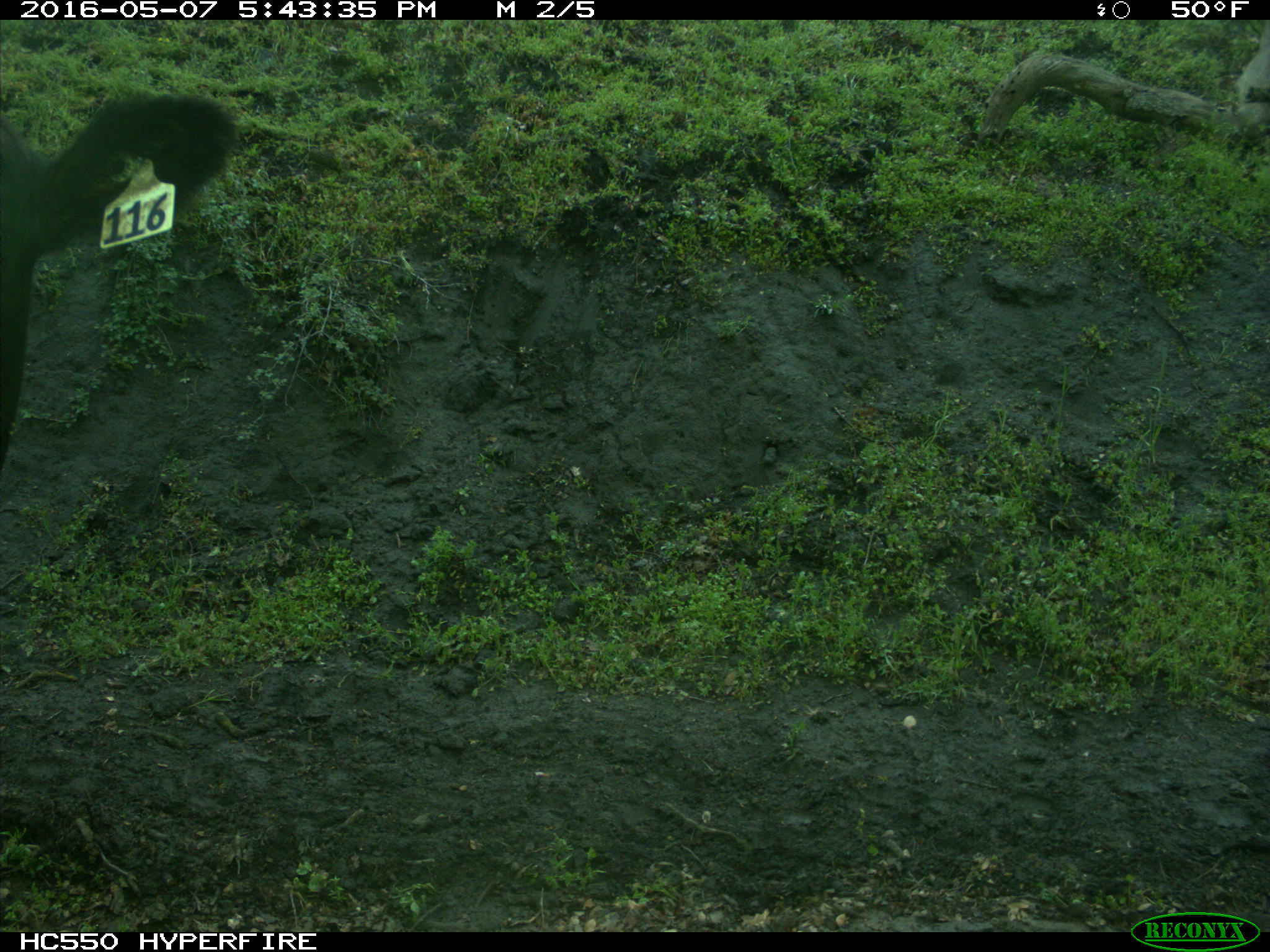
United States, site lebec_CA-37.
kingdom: Animalia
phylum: Chordata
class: Mammalia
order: Artiodactyla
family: Bovidae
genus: Bos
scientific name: Bos taurus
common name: domestic cow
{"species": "Bos taurus (domestic cow)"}